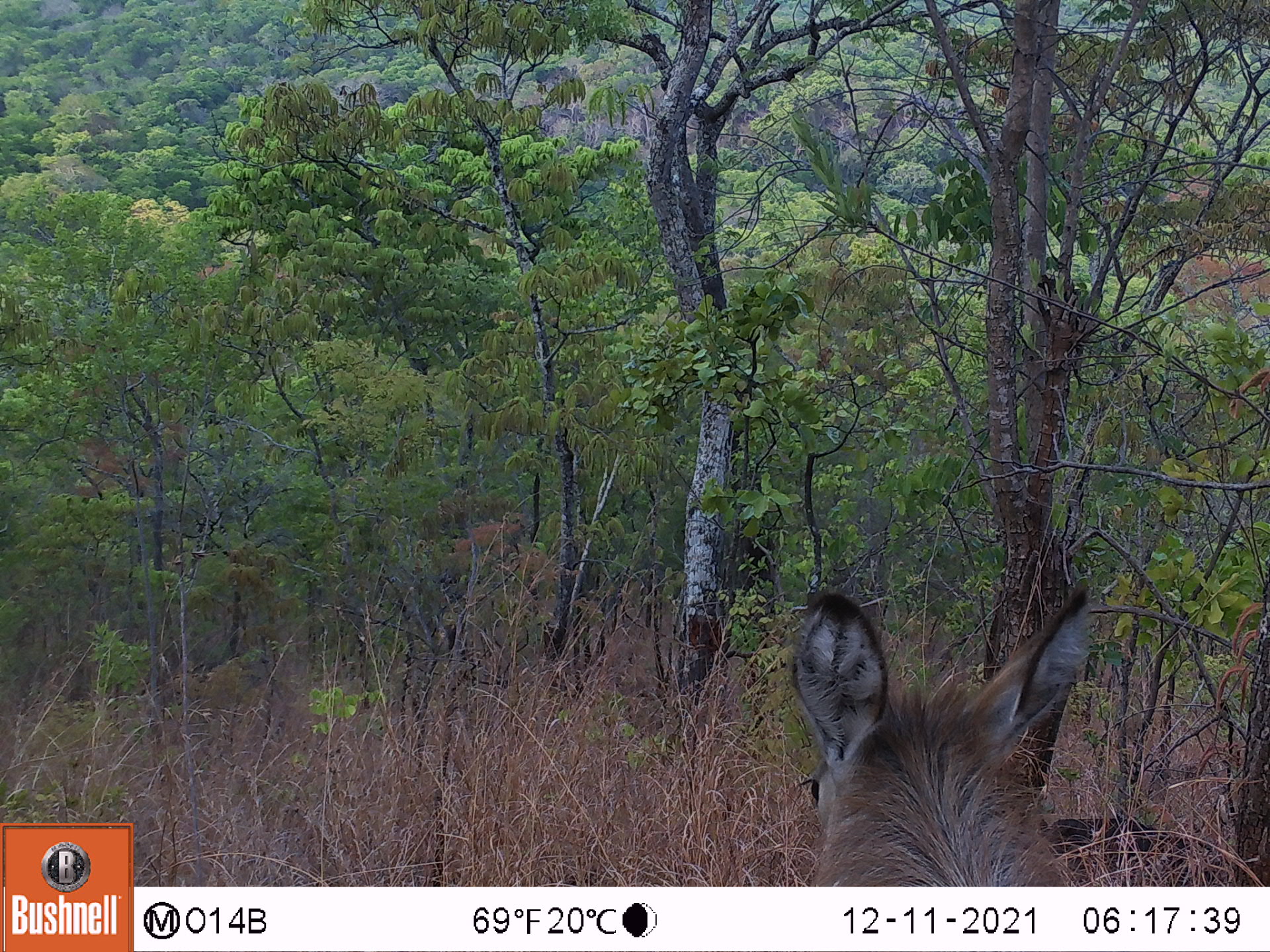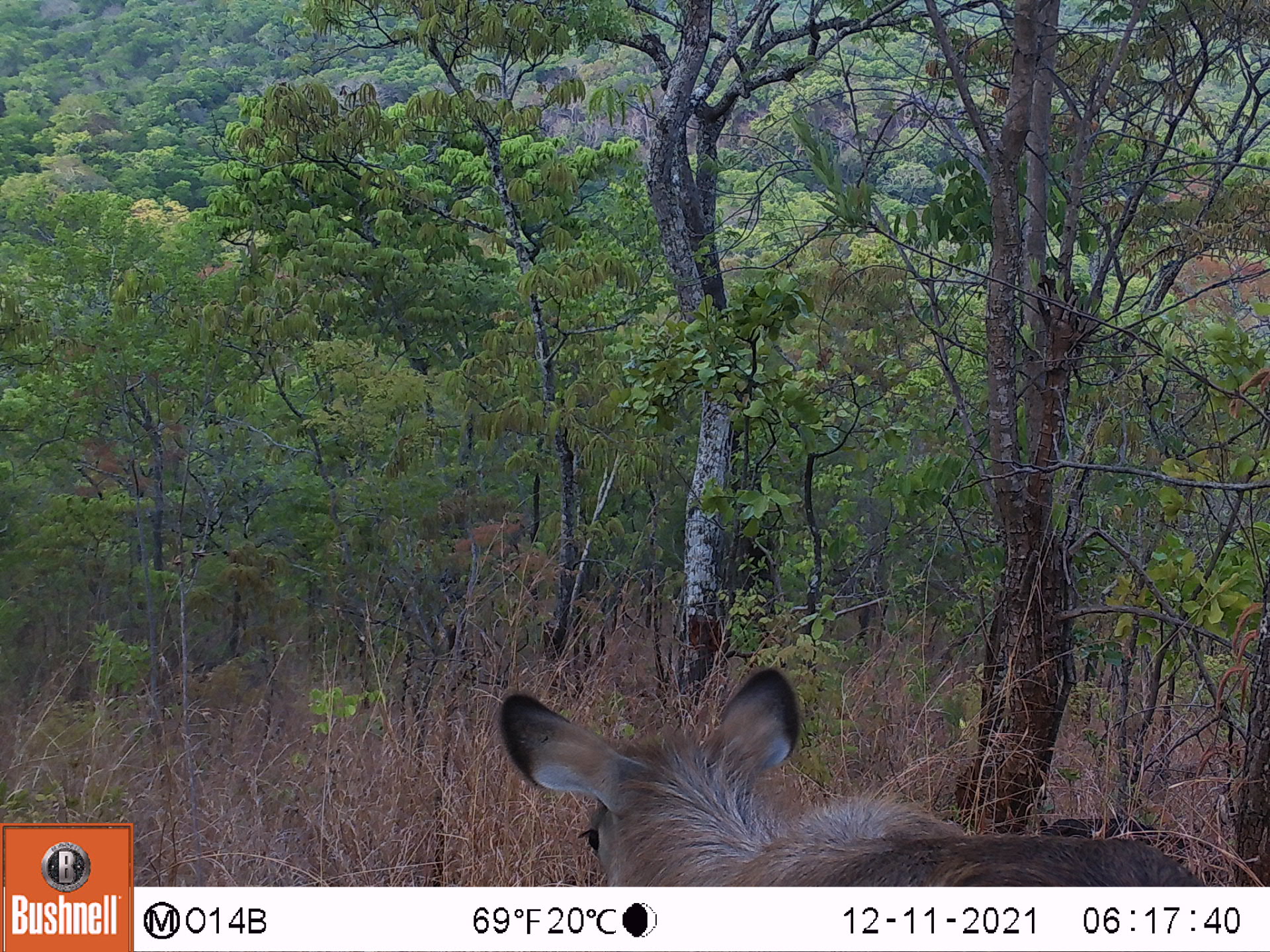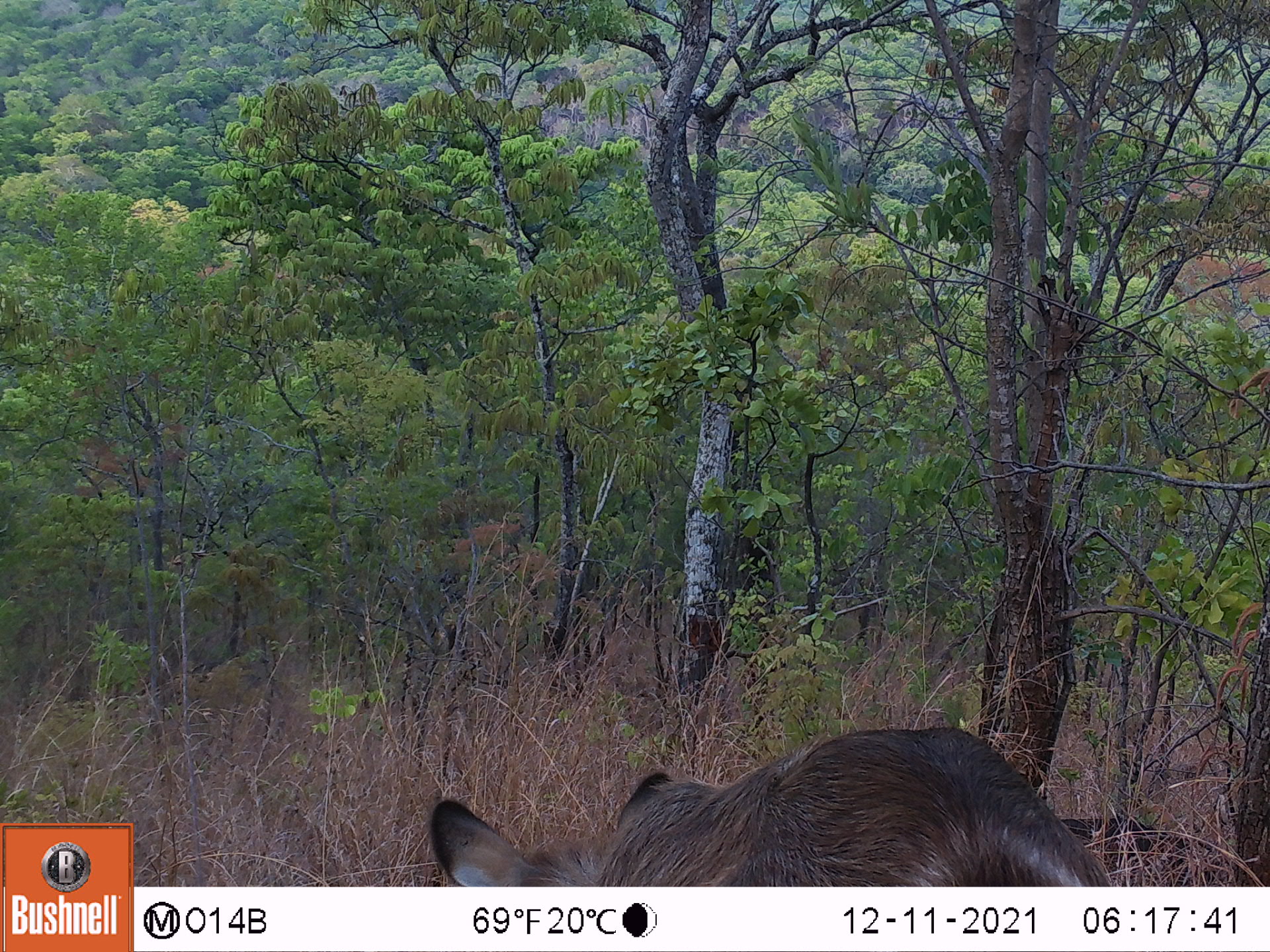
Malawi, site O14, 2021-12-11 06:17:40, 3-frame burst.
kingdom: Animalia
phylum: Chordata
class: Mammalia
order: Artiodactyla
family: Bovidae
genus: Kobus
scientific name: Kobus ellipsiprymnus ellipsiprymnus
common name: common waterbuck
Common waterbuck (Kobus ellipsiprymnus ellipsiprymnus), count 1.